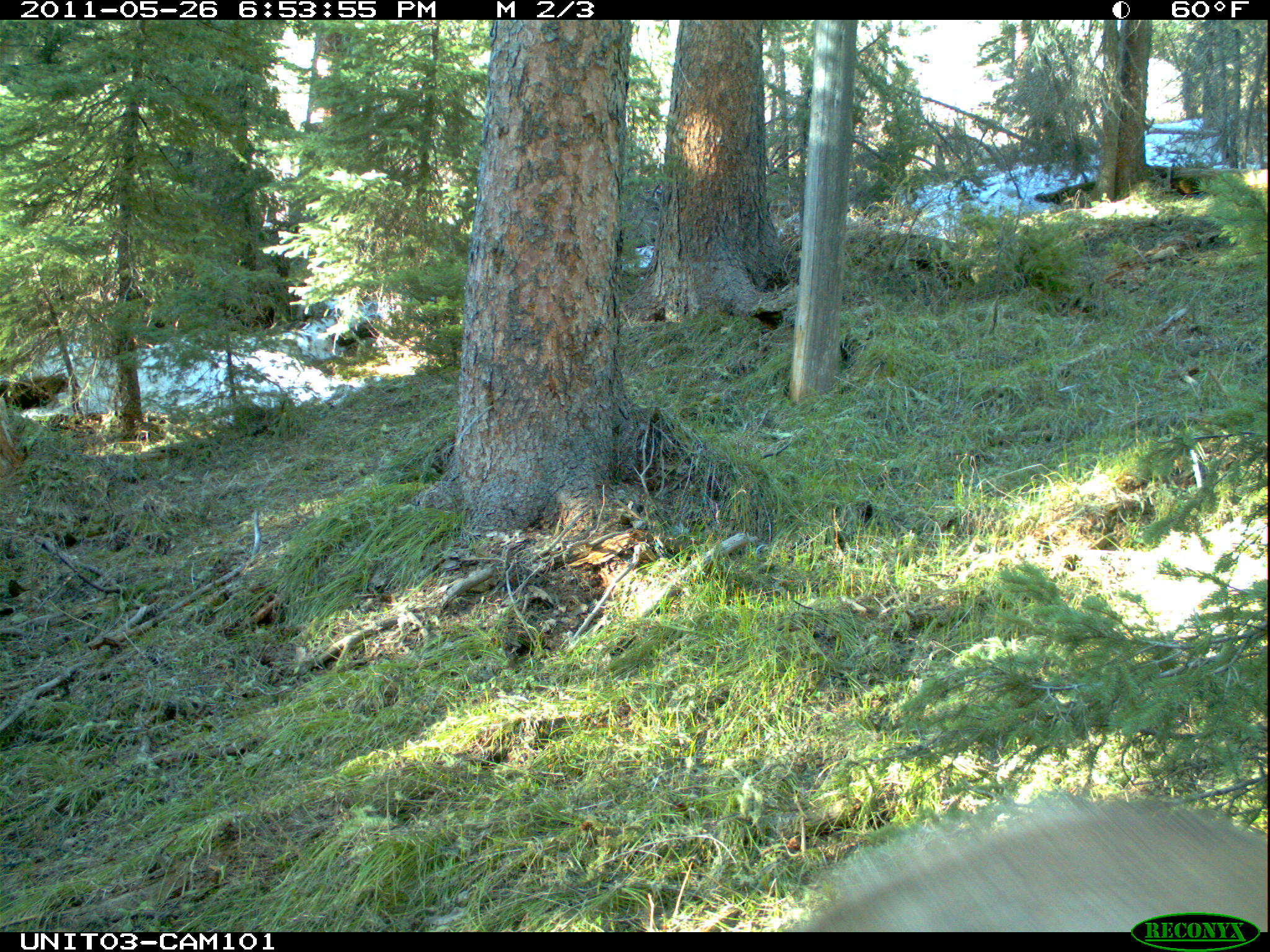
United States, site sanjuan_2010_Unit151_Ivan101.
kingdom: Animalia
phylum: Chordata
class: Mammalia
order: Artiodactyla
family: Cervidae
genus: Cervus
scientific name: Cervus elaphus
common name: red deer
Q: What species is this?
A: Cervus elaphus (red deer).